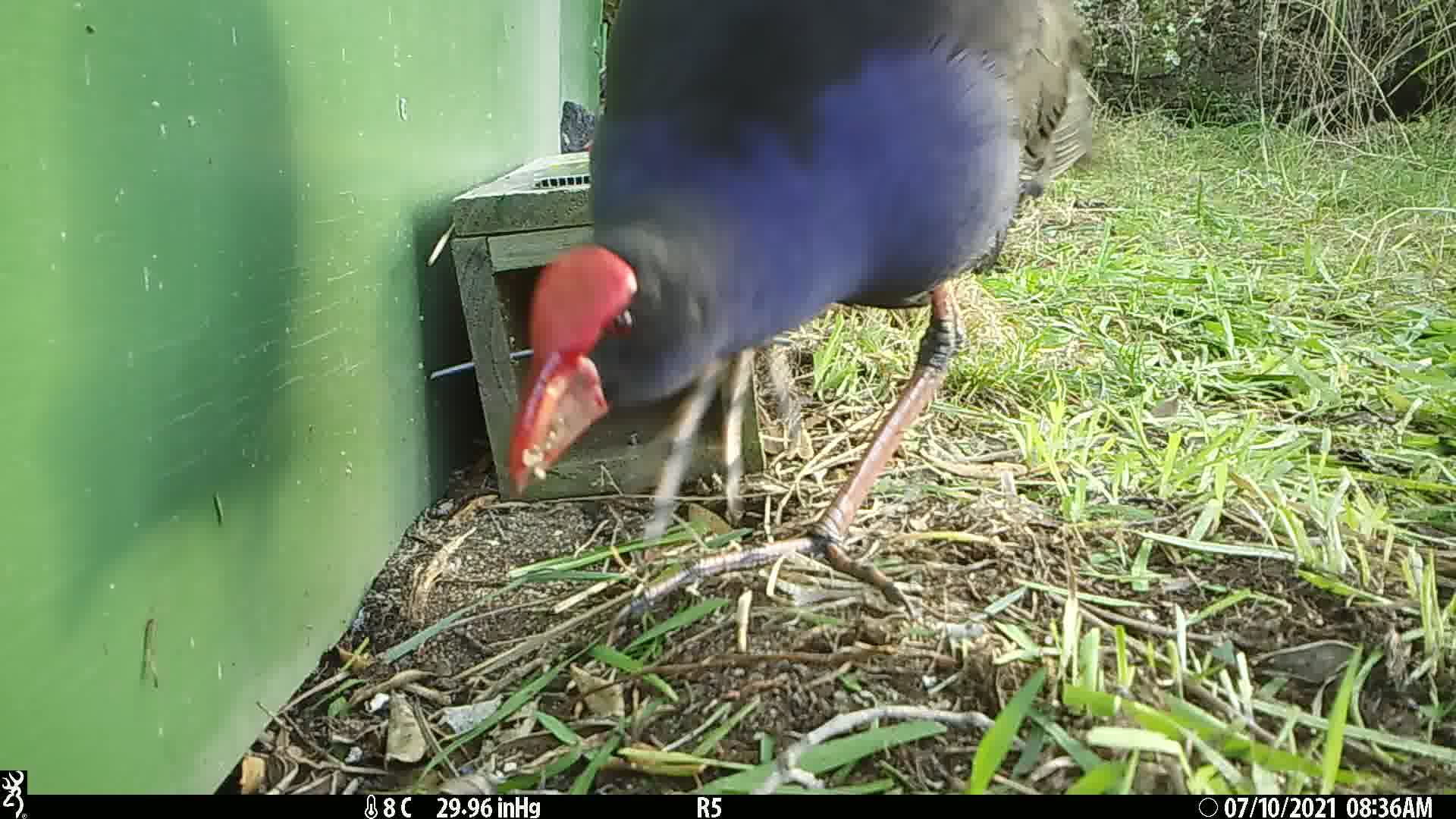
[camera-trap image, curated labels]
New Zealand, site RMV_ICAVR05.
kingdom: Animalia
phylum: Chordata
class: Aves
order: Gruiformes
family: Rallidae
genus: Porphyrio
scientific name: Porphyrio melanotus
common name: australasian swamphen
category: pukeko